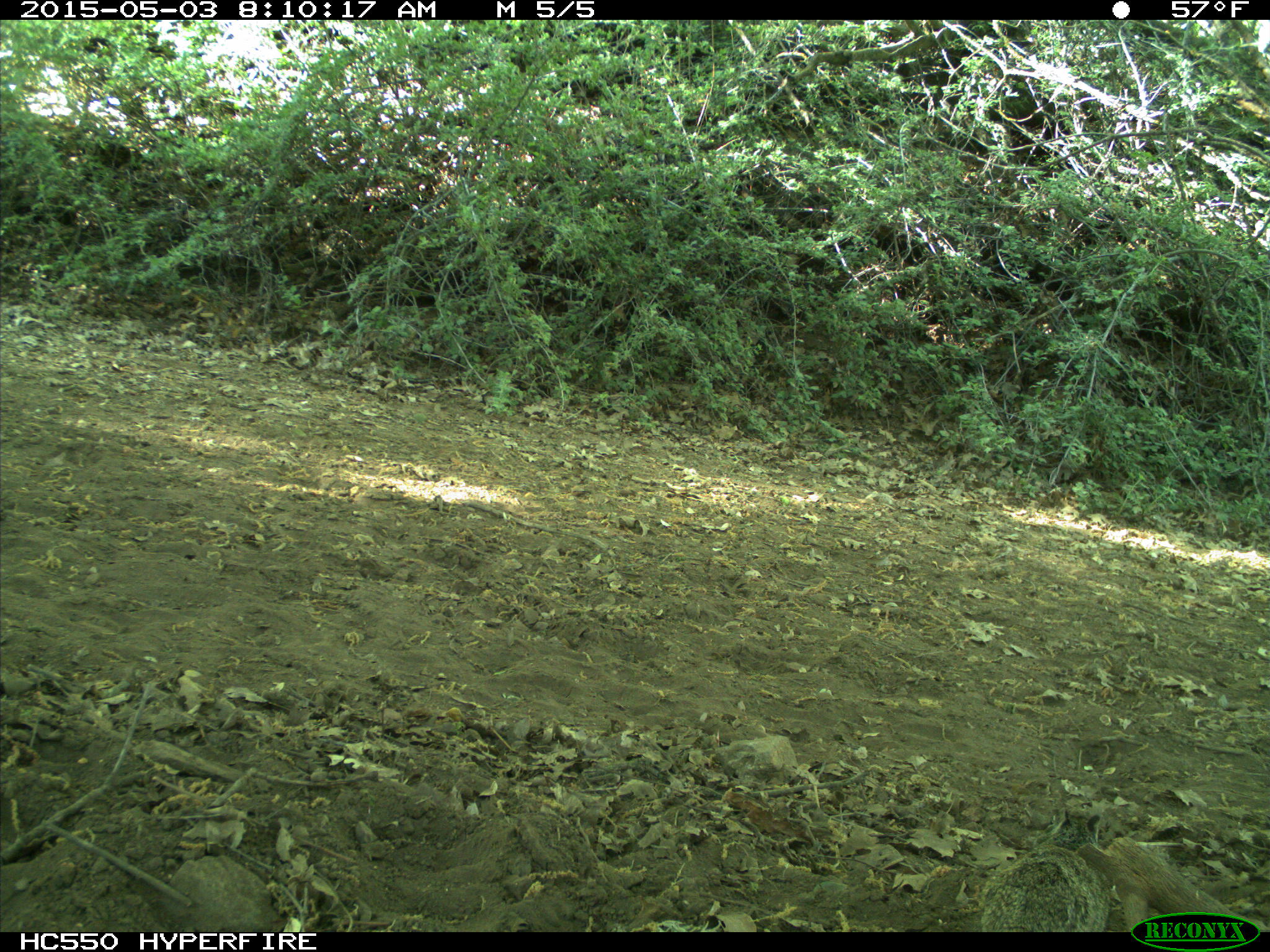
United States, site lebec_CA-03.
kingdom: Animalia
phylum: Chordata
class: Mammalia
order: Rodentia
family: Sciuridae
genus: Otospermophilus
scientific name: Otospermophilus beecheyi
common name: california ground squirrel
Otospermophilus beecheyi (california ground squirrel).